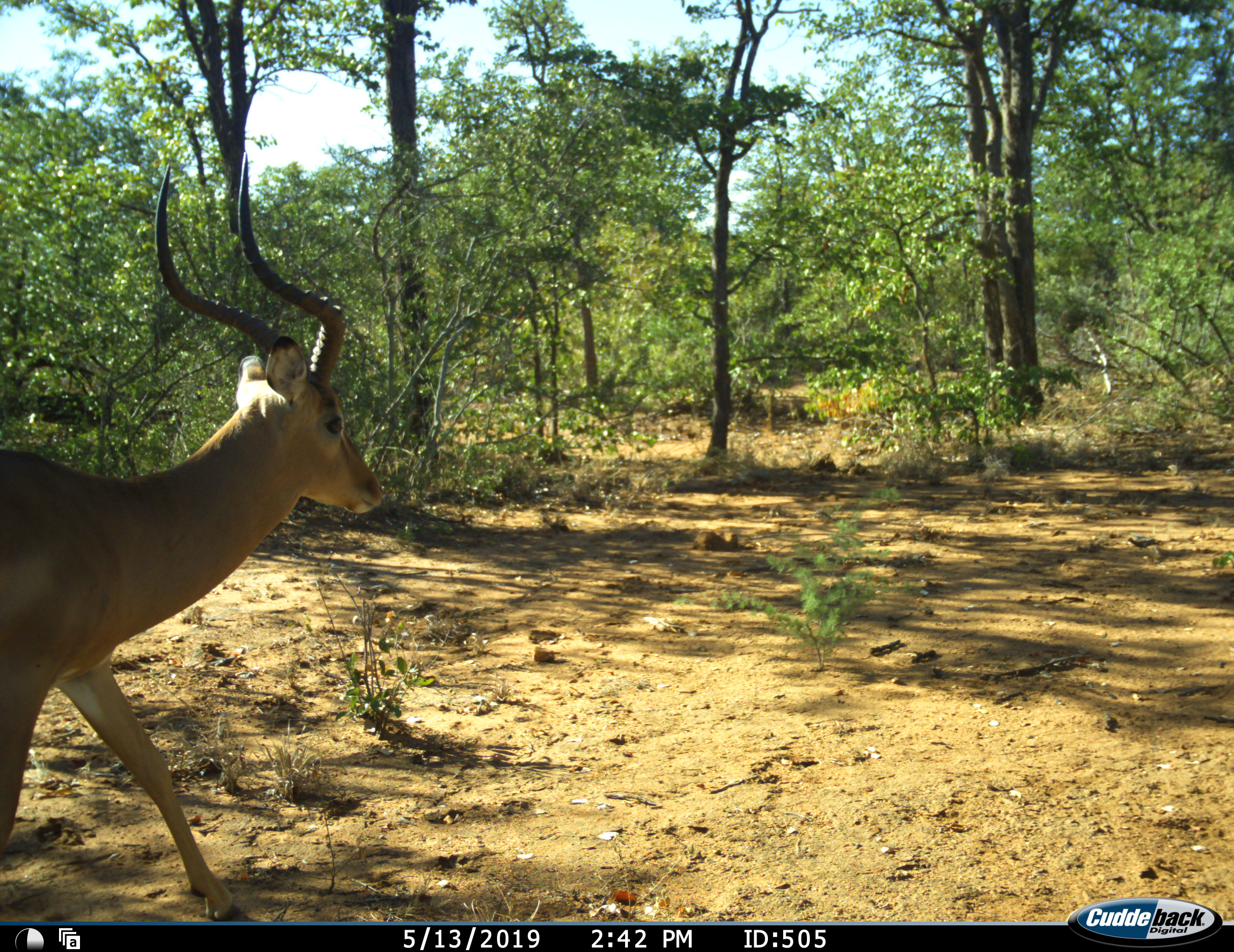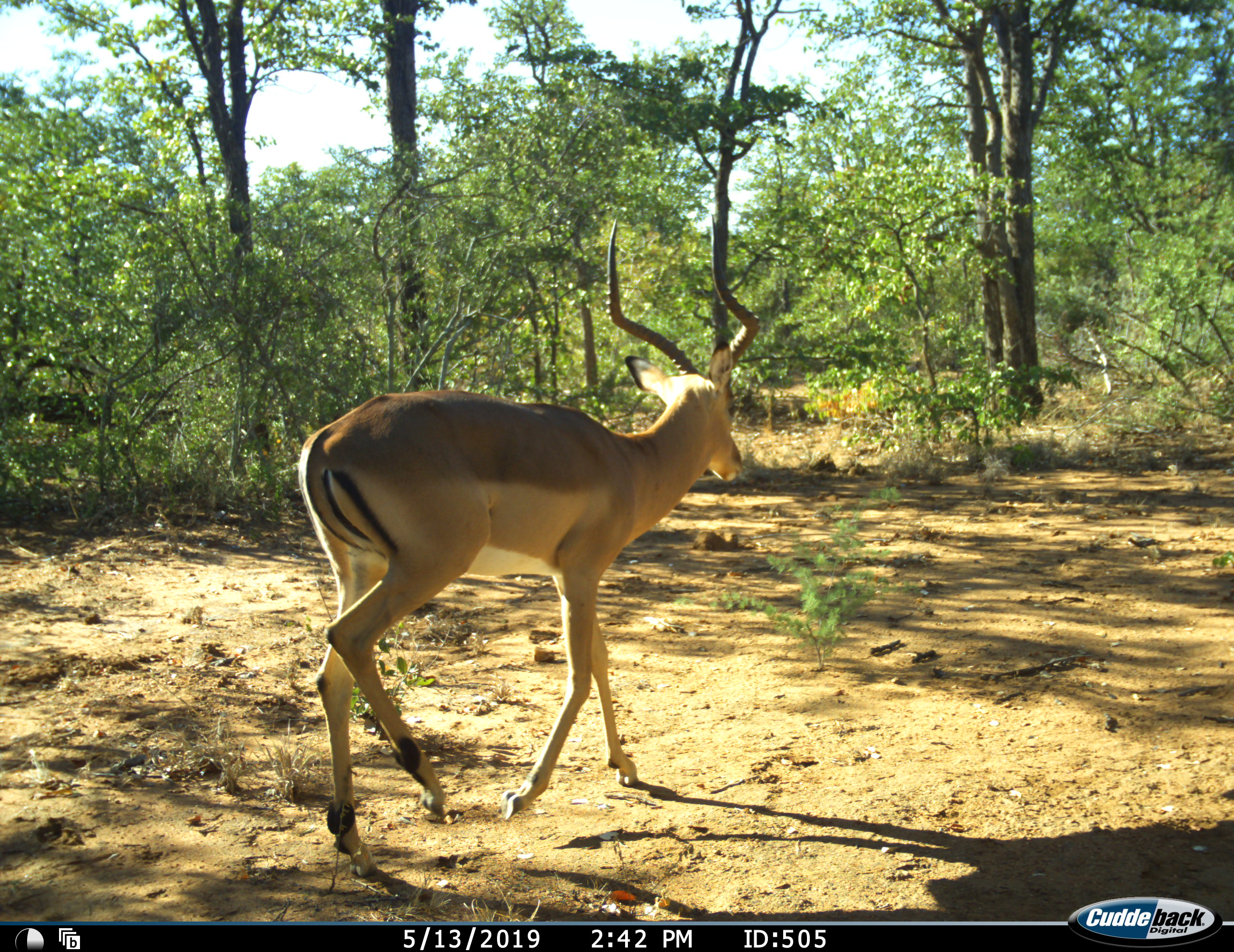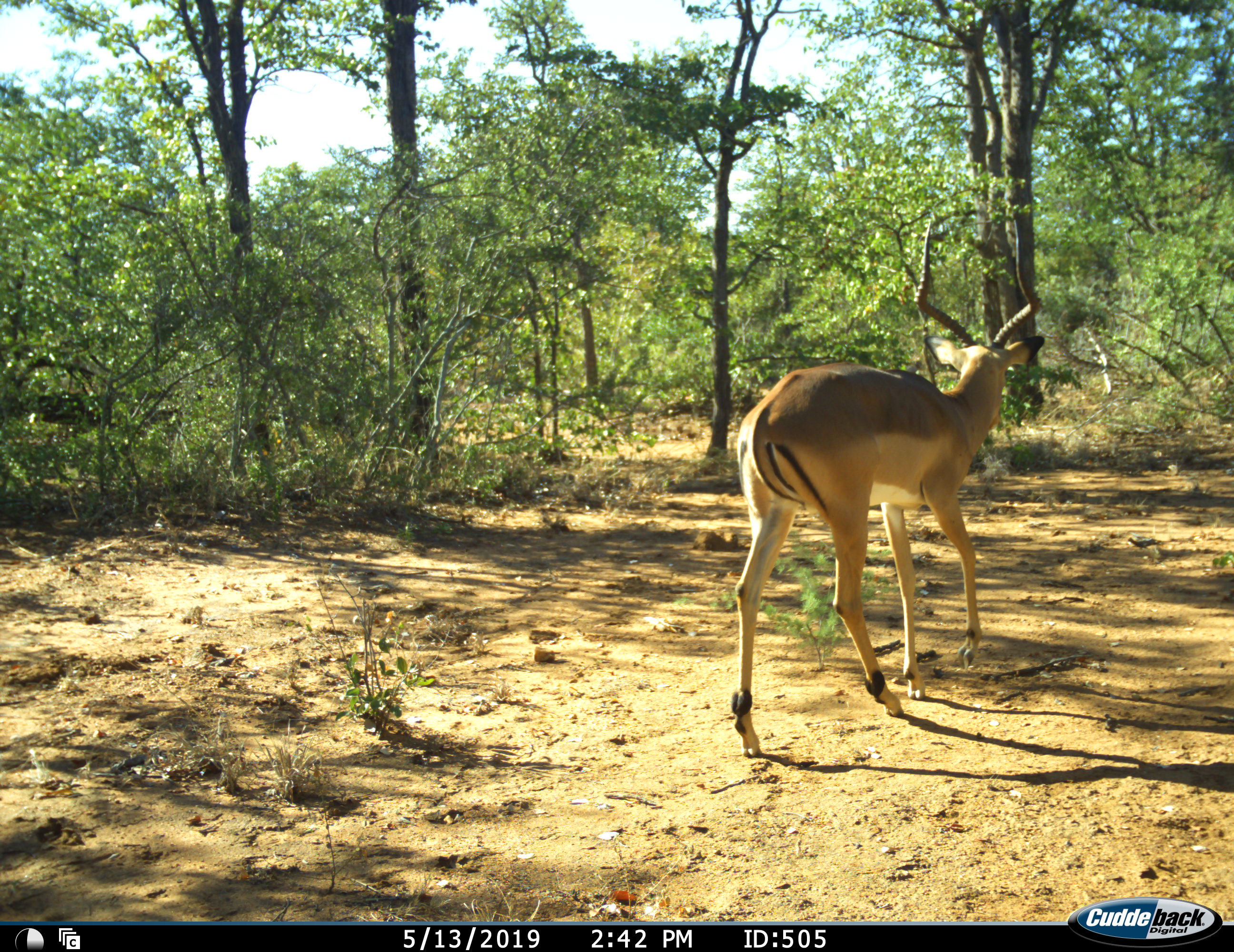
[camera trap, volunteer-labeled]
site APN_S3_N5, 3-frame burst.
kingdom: Animalia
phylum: Chordata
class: Mammalia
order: Artiodactyla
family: Bovidae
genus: Aepyceros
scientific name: Aepyceros melampus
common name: impala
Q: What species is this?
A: Impala (Aepyceros melampus).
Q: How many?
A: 1.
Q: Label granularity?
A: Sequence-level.